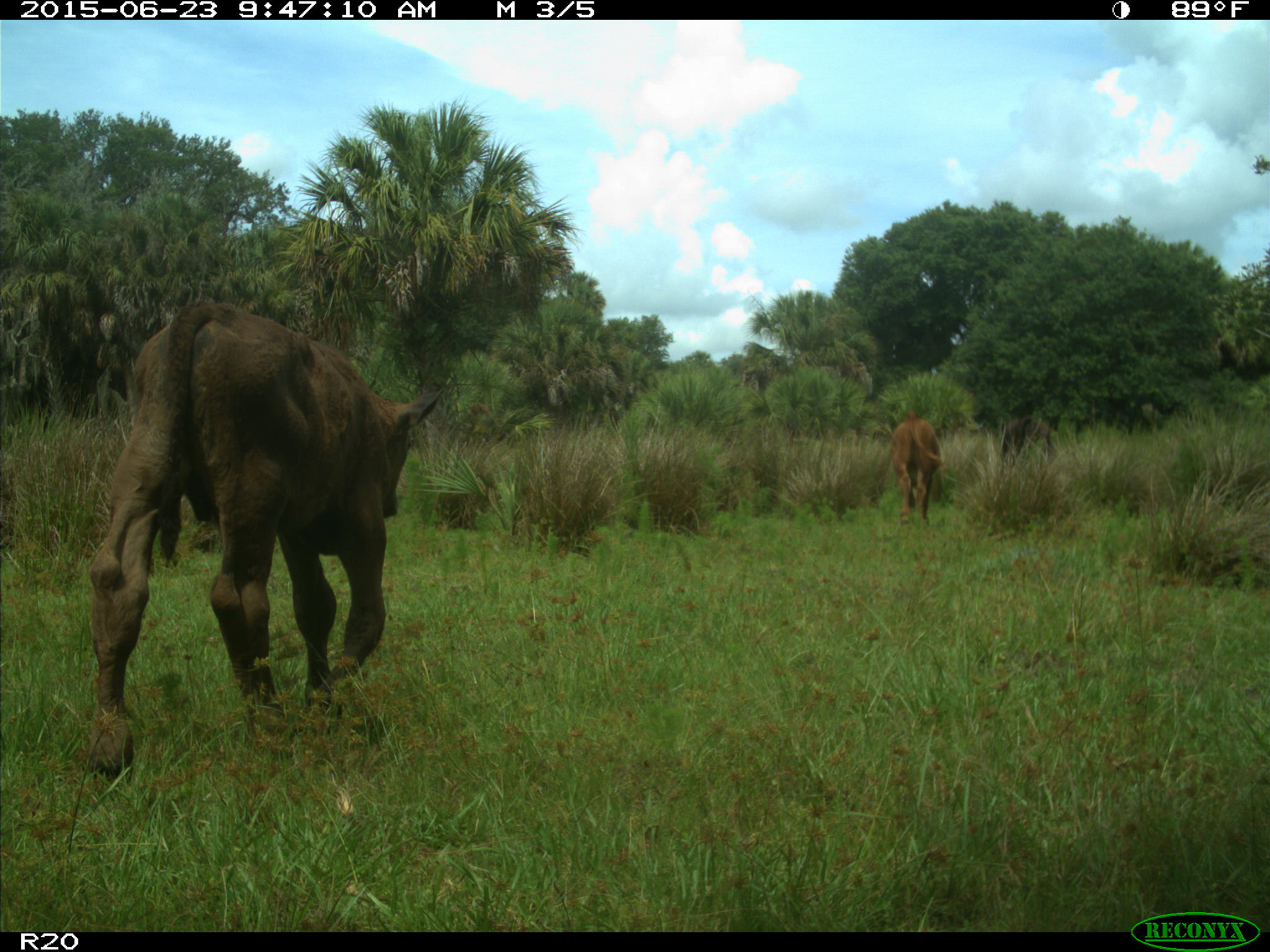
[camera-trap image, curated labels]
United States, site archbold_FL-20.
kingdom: Animalia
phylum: Chordata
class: Mammalia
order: Artiodactyla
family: Bovidae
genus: Bos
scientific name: Bos taurus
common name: domestic cow